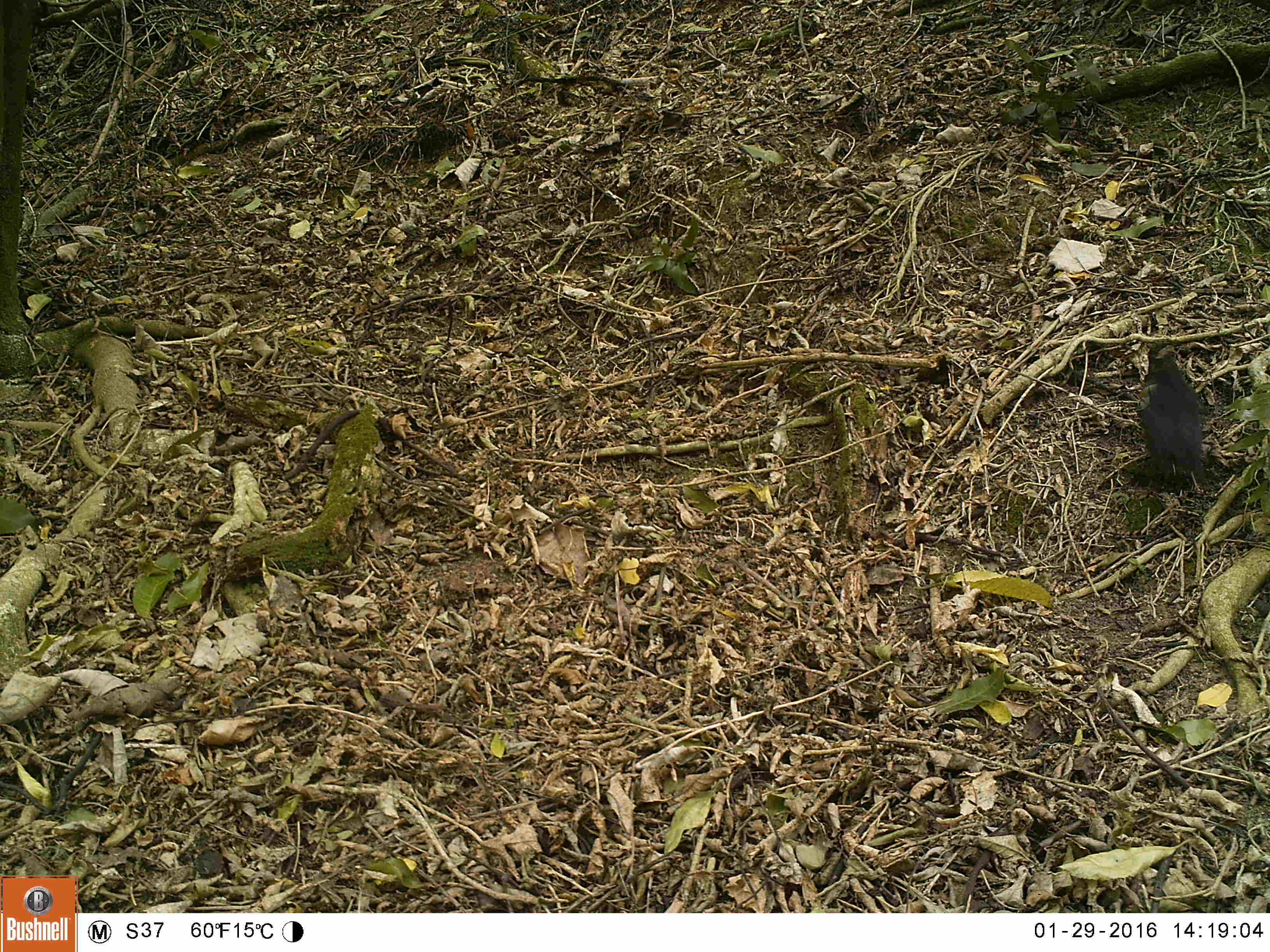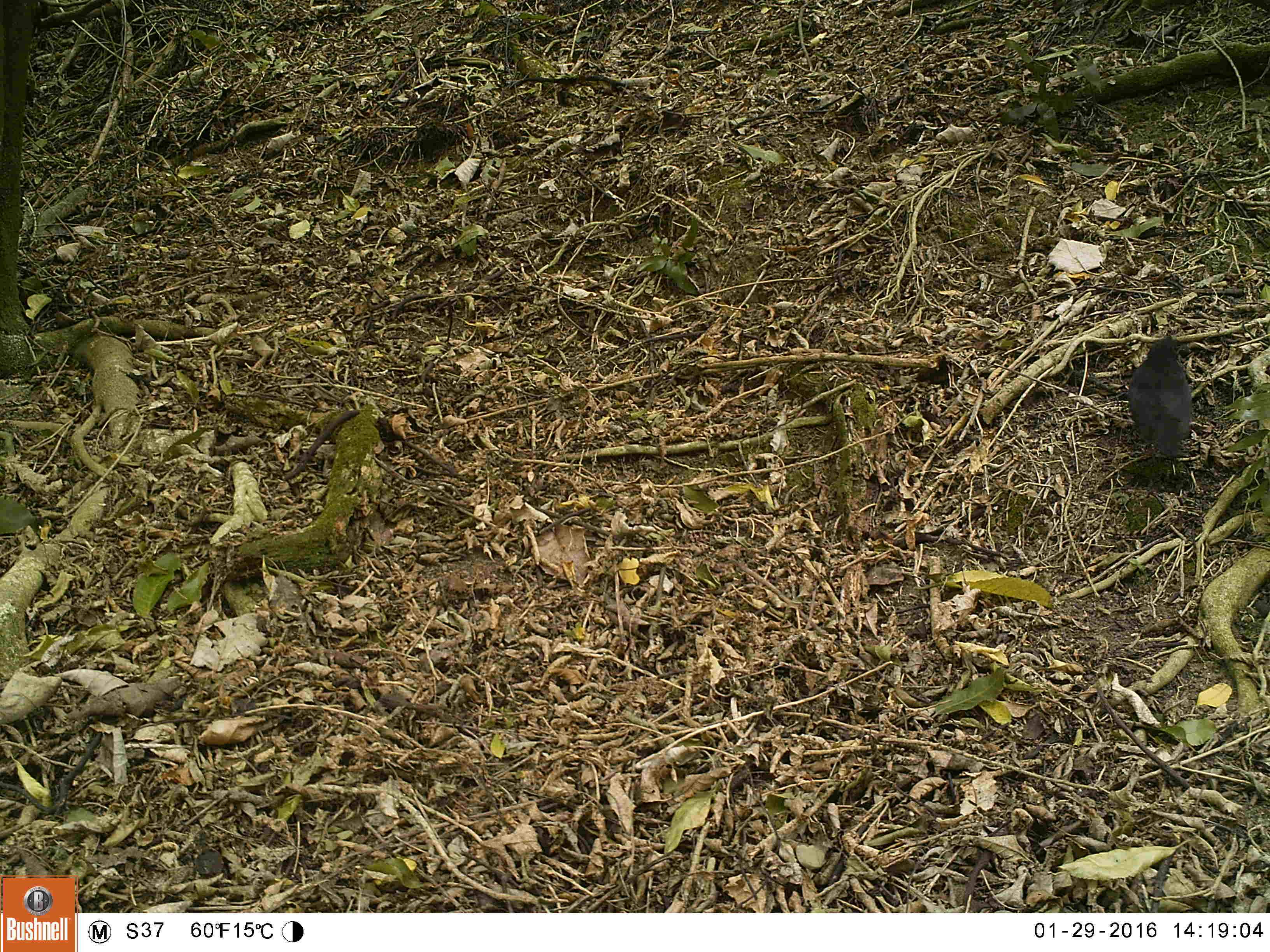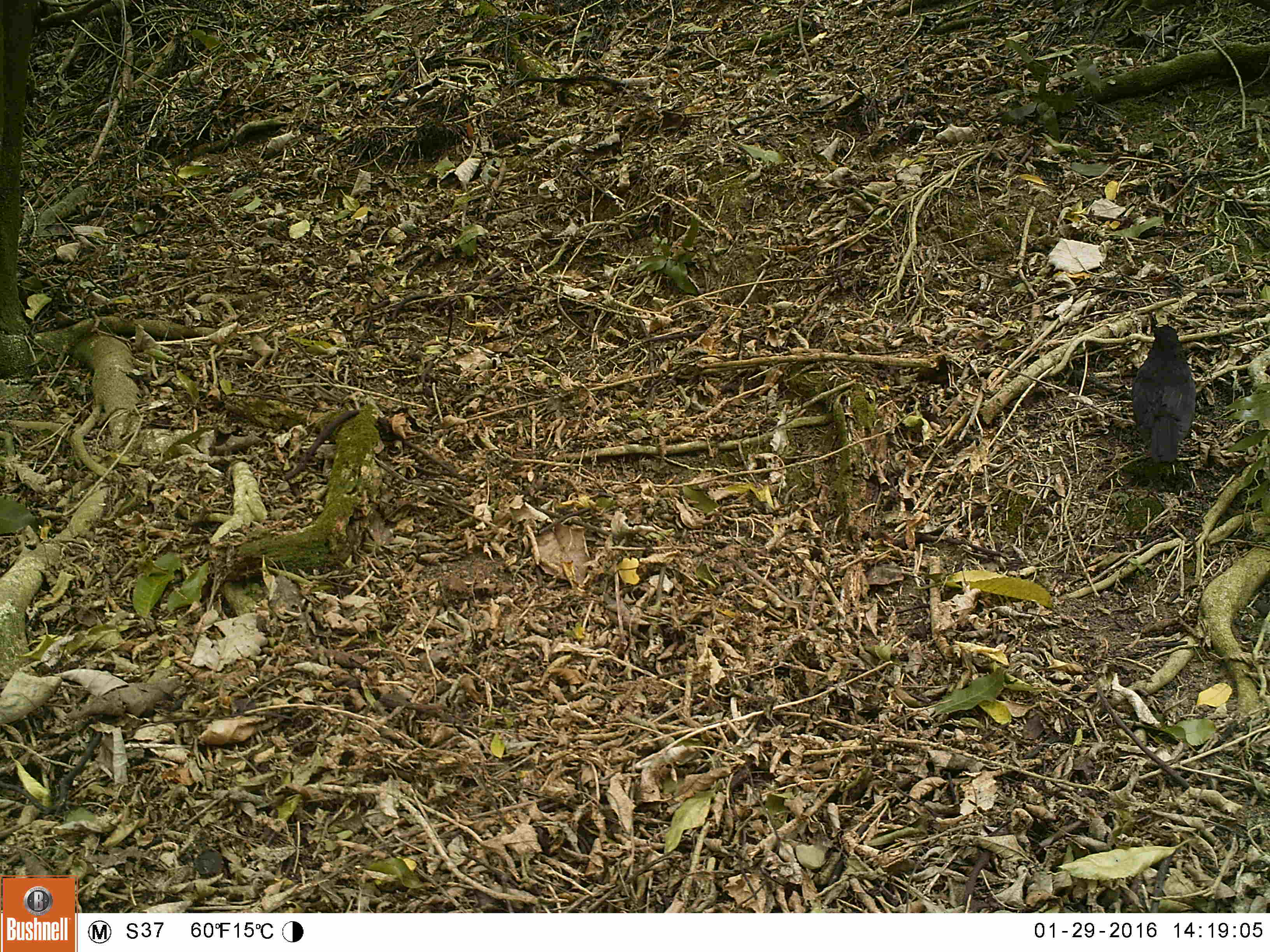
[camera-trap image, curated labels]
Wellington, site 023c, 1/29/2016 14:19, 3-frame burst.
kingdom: Animalia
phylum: Chordata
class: Aves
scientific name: Aves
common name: bird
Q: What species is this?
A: Bird (Aves).